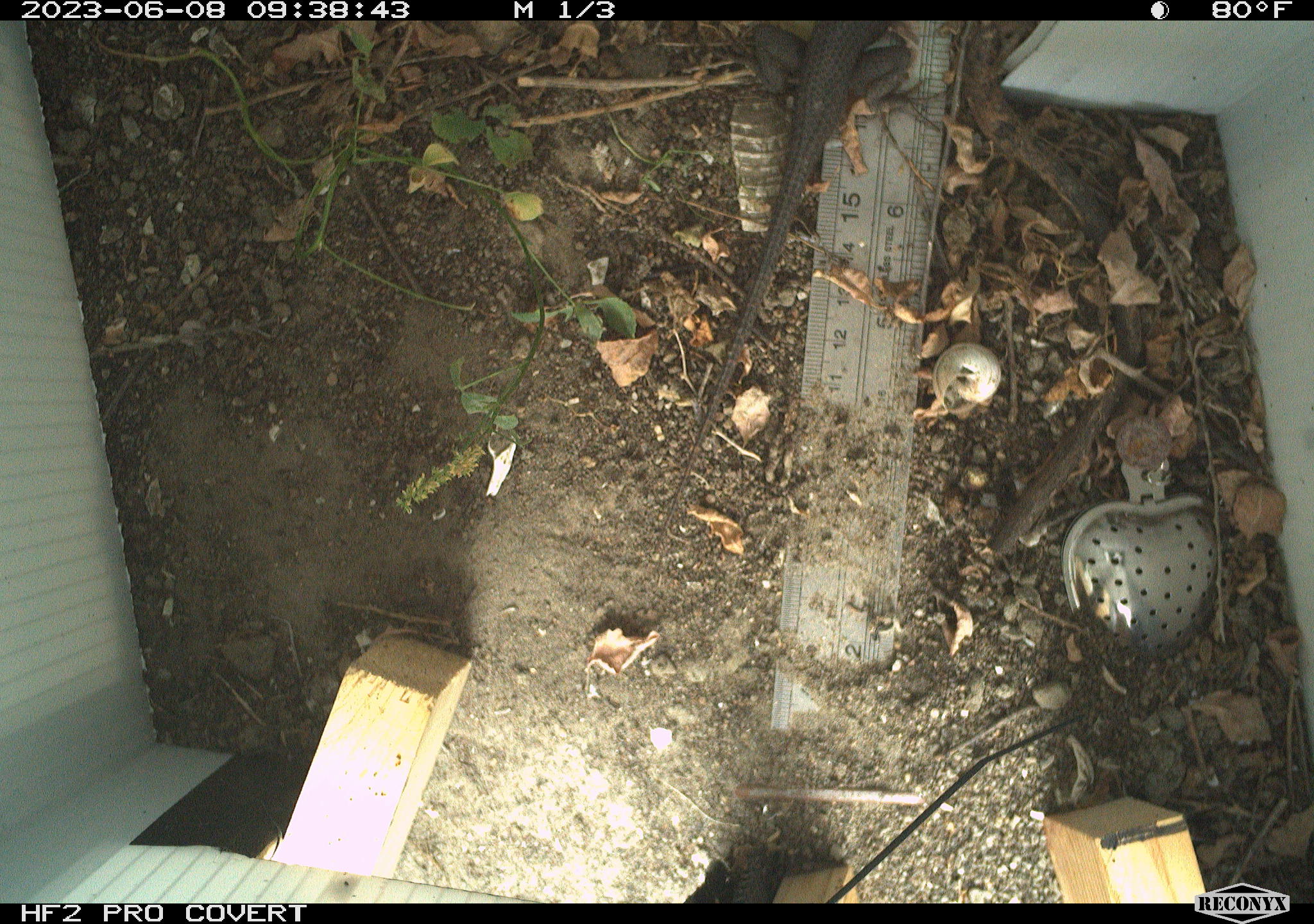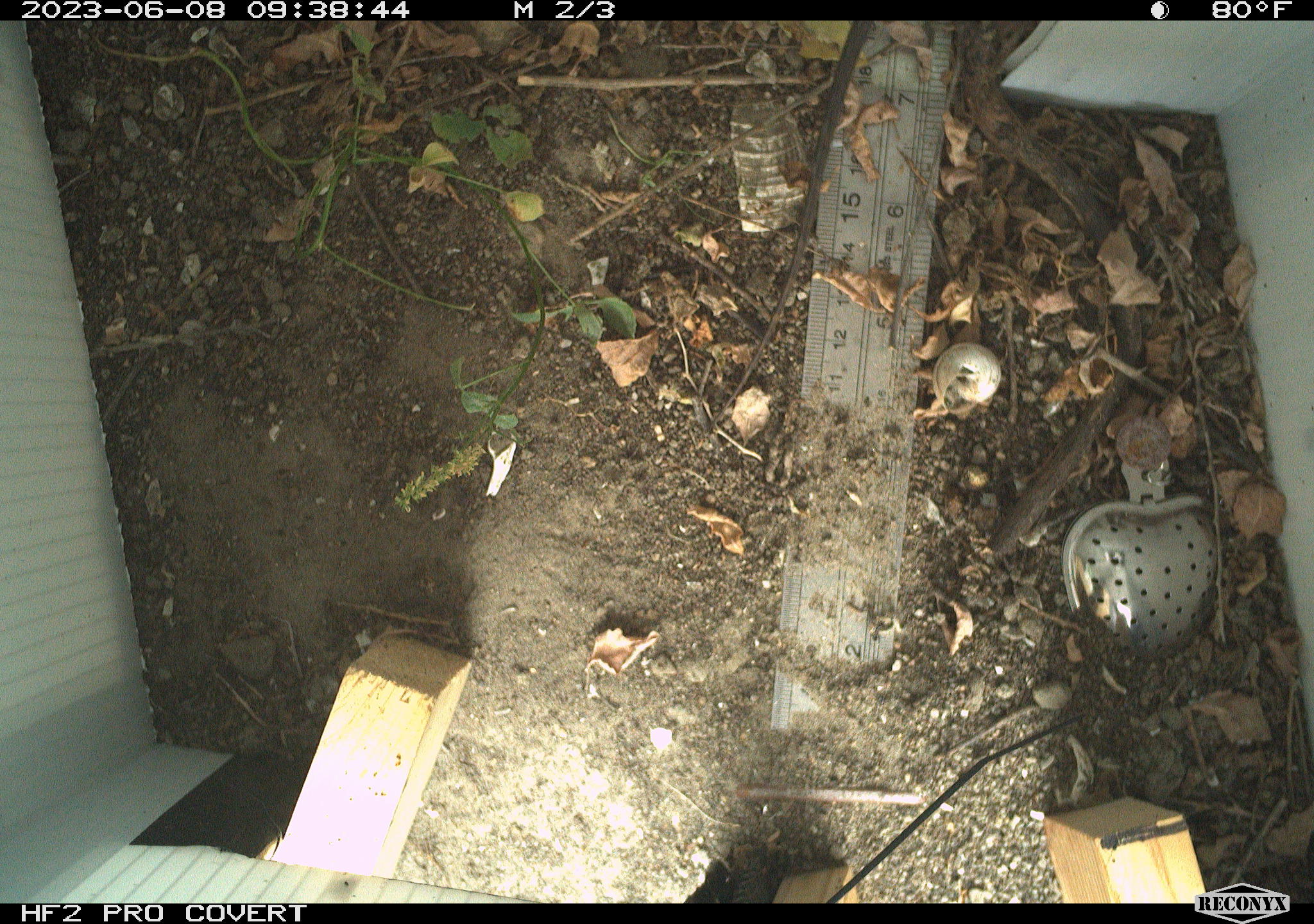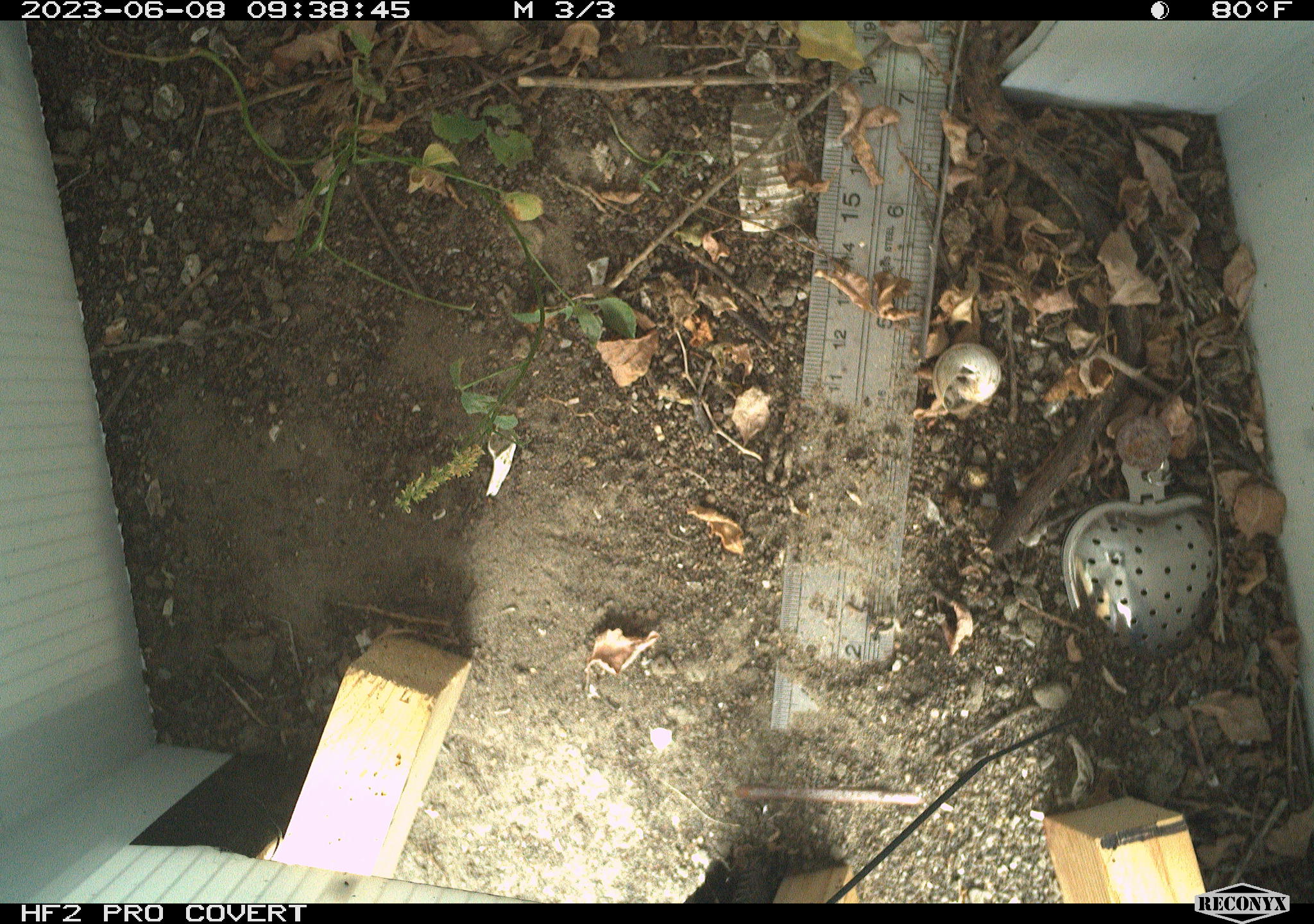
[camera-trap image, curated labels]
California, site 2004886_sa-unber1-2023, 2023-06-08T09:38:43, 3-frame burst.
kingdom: Animalia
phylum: Chordata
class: Reptilia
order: Squamata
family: Phrynosomatidae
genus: Sceloporus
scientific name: Sceloporus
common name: spiny lizards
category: sceloporus species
Sceloporus species (spiny lizards) (Sceloporus).